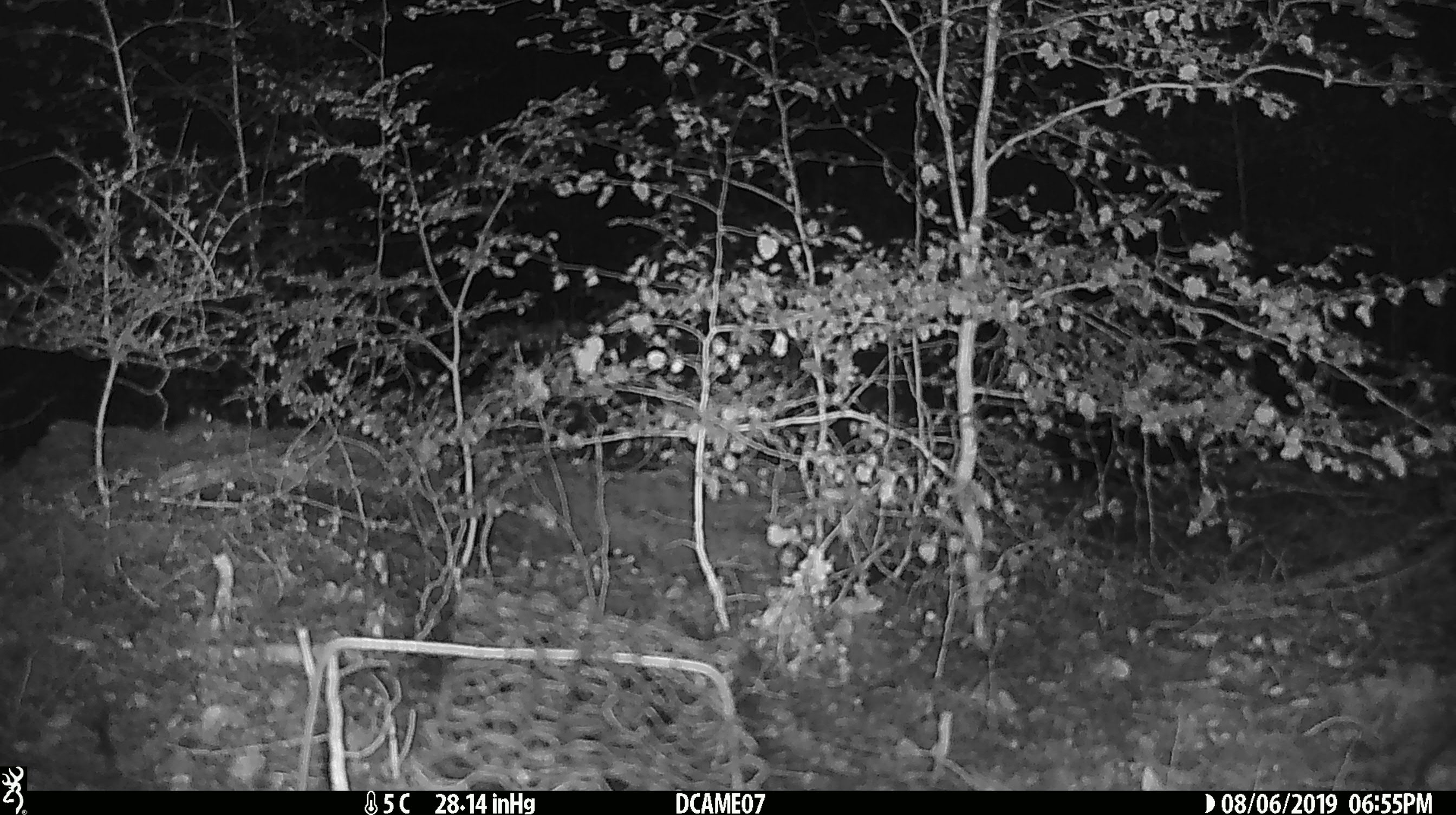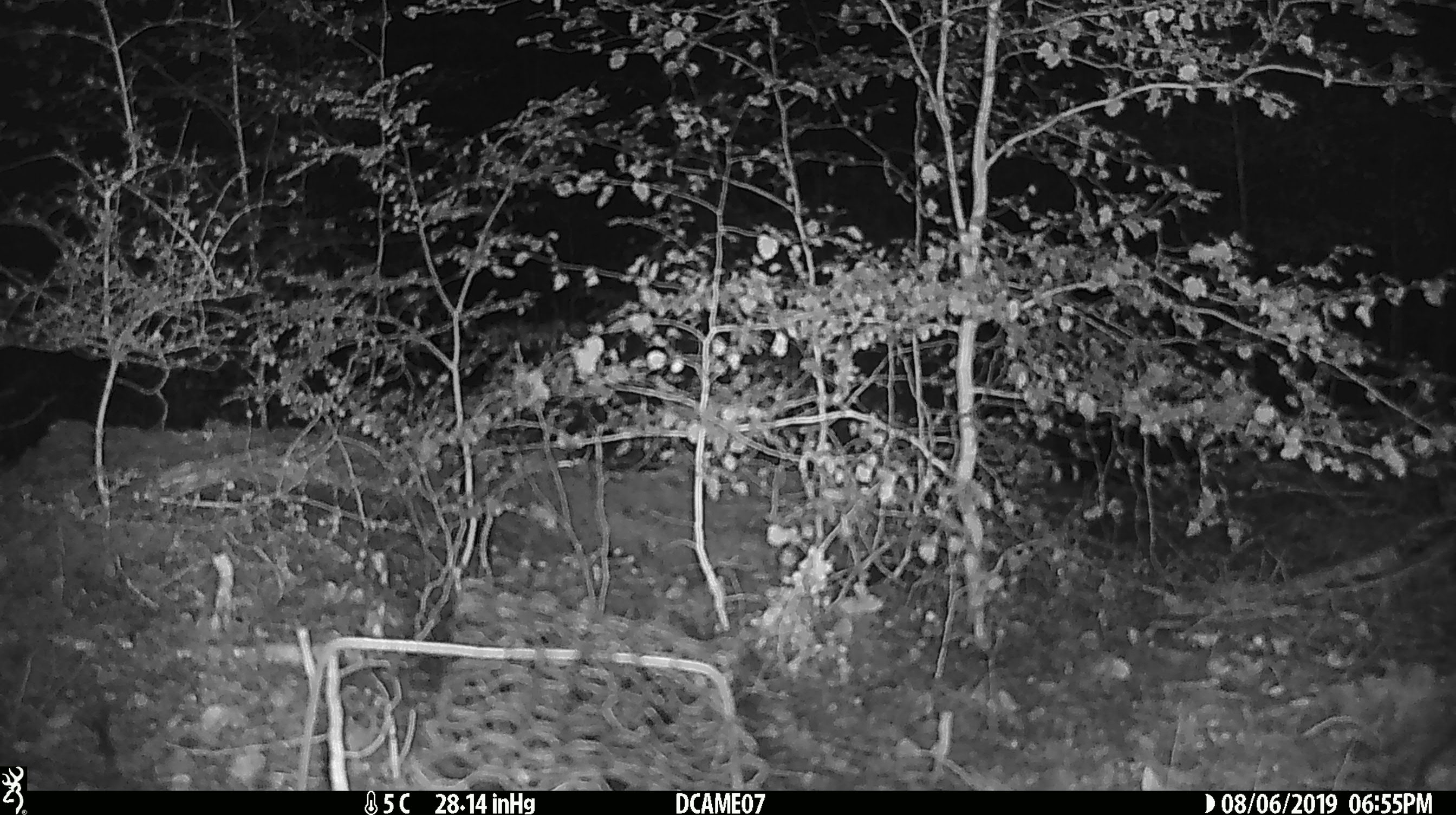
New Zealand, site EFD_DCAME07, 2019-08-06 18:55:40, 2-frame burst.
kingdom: Animalia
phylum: Chordata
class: Mammalia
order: Rodentia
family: Muridae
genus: Mus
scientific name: Mus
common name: mouse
Mouse (Mus).